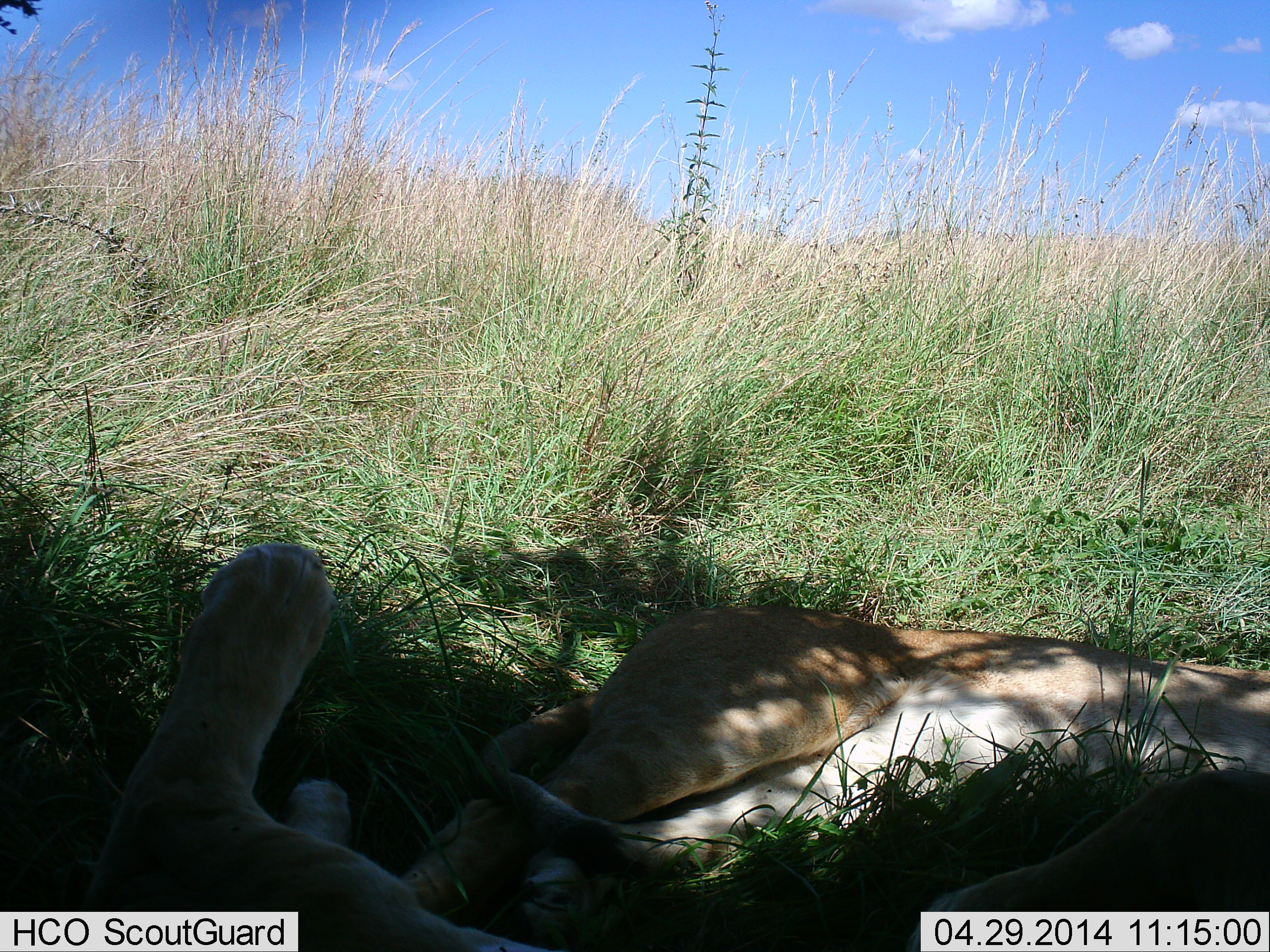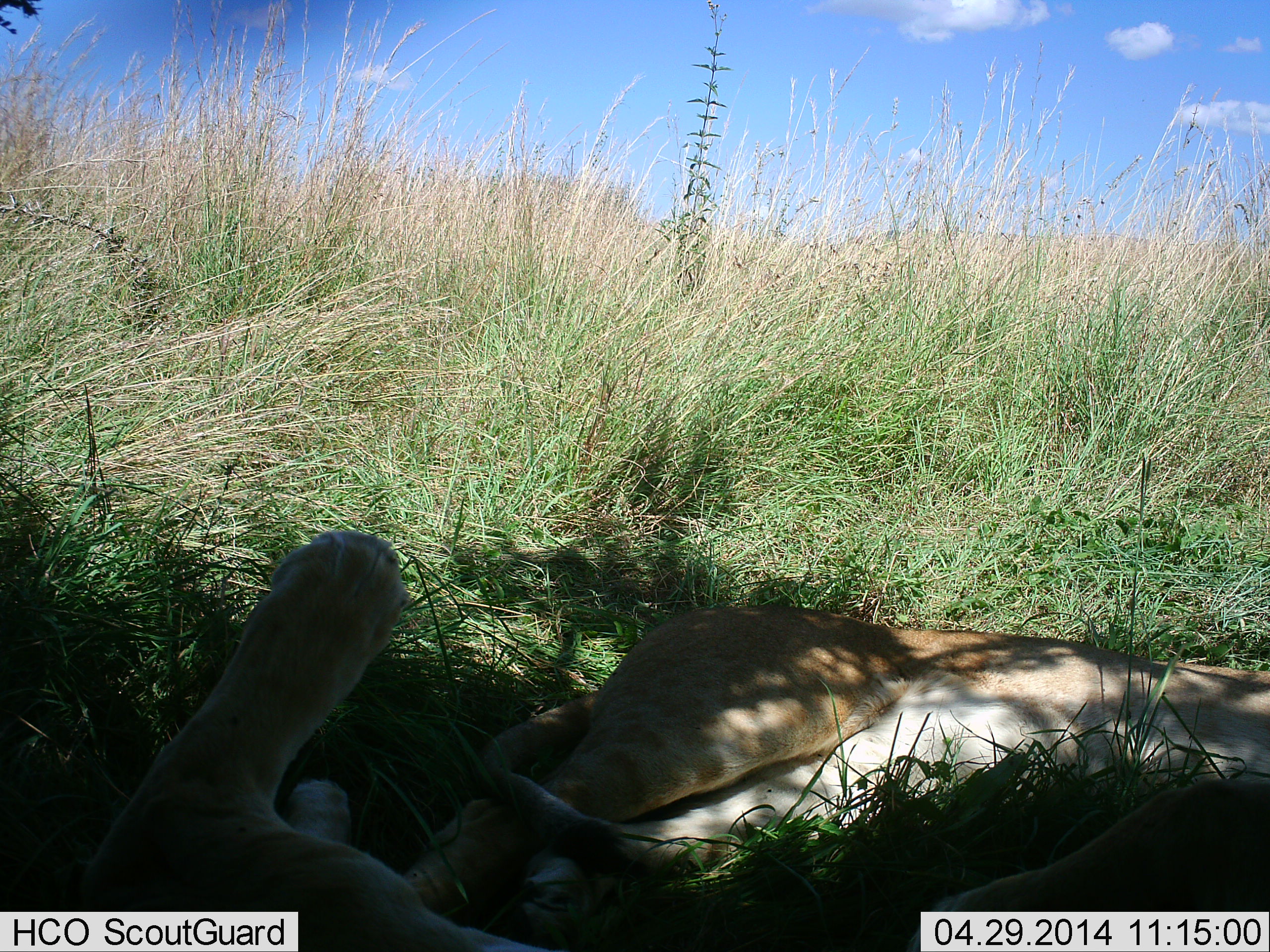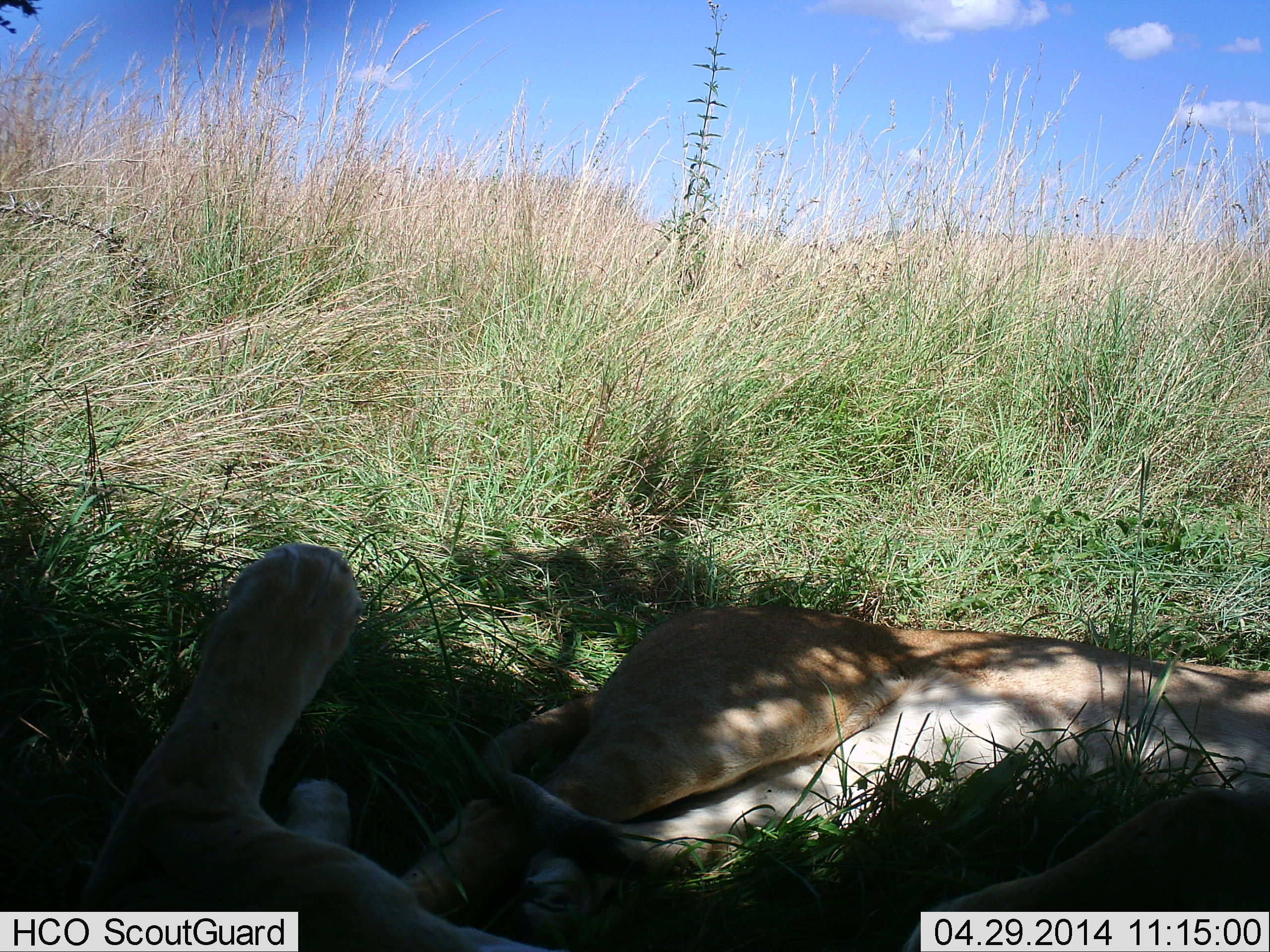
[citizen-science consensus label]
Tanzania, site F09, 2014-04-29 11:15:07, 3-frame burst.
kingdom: Animalia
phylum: Chordata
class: Mammalia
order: Carnivora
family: Felidae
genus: Panthera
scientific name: Panthera leo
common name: lion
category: lionfemale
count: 2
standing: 0%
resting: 100%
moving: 10%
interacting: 0%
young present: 10%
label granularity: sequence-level